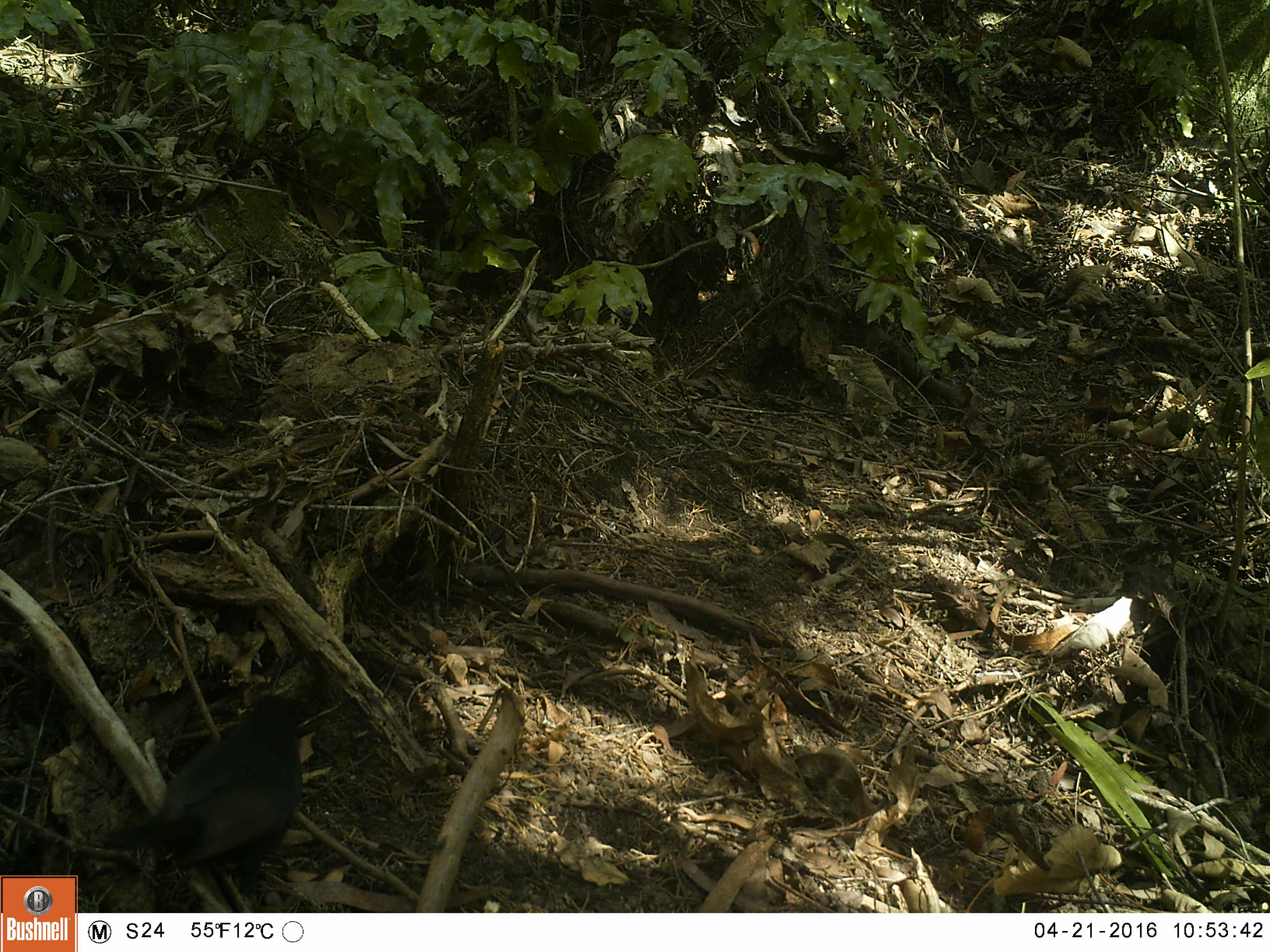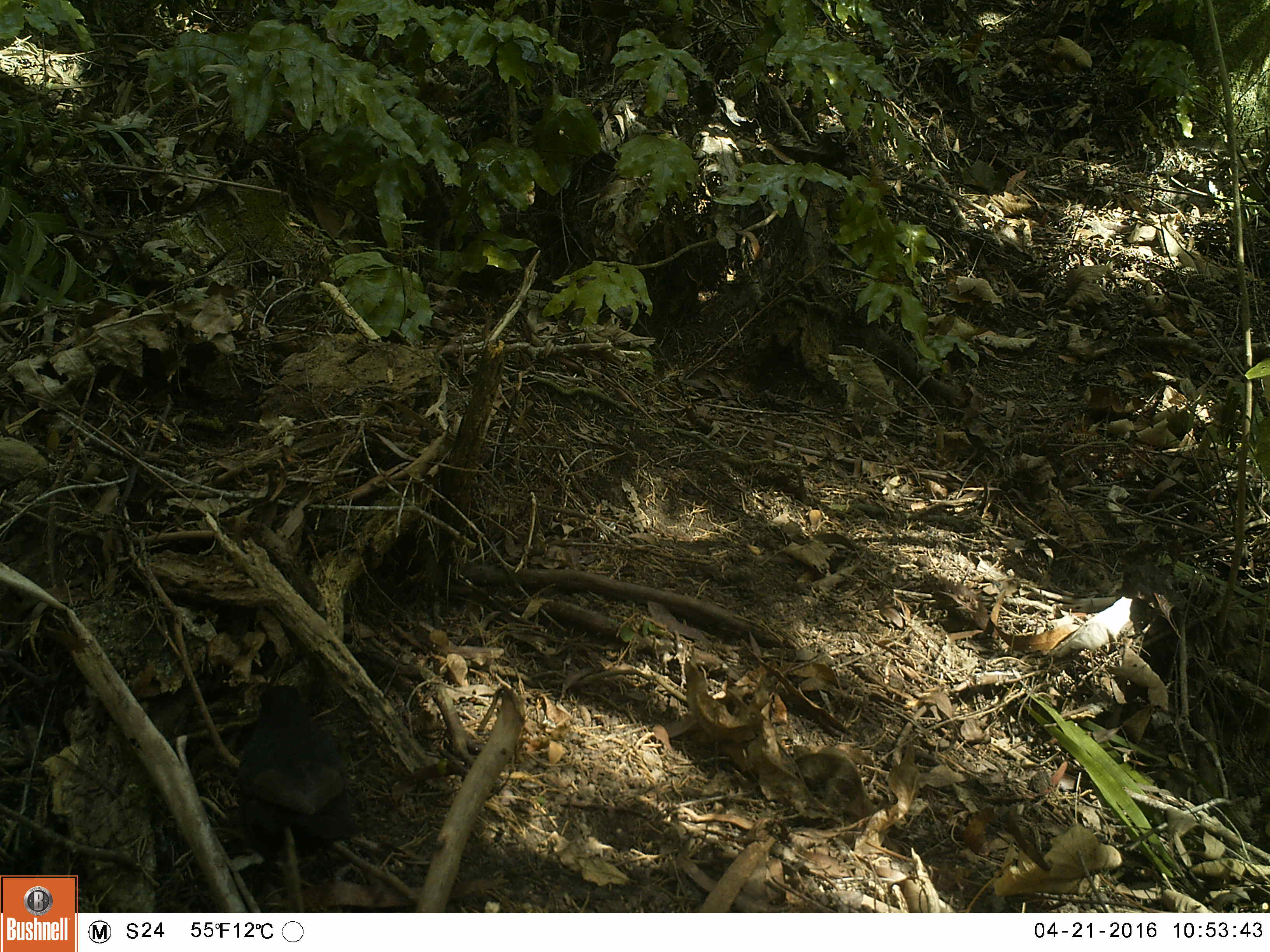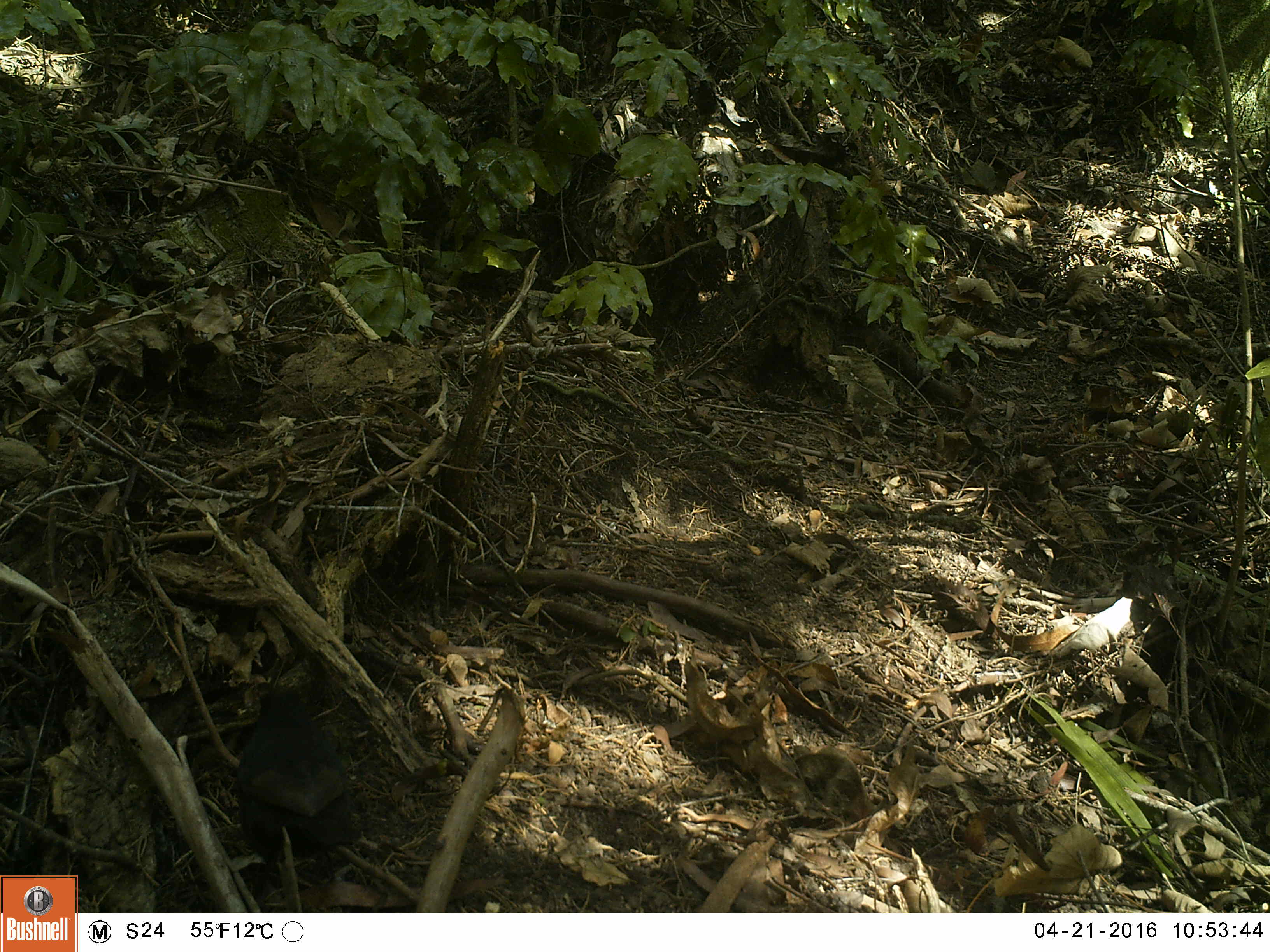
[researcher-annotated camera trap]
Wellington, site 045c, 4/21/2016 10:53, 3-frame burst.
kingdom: Animalia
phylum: Chordata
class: Aves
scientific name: Aves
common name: bird